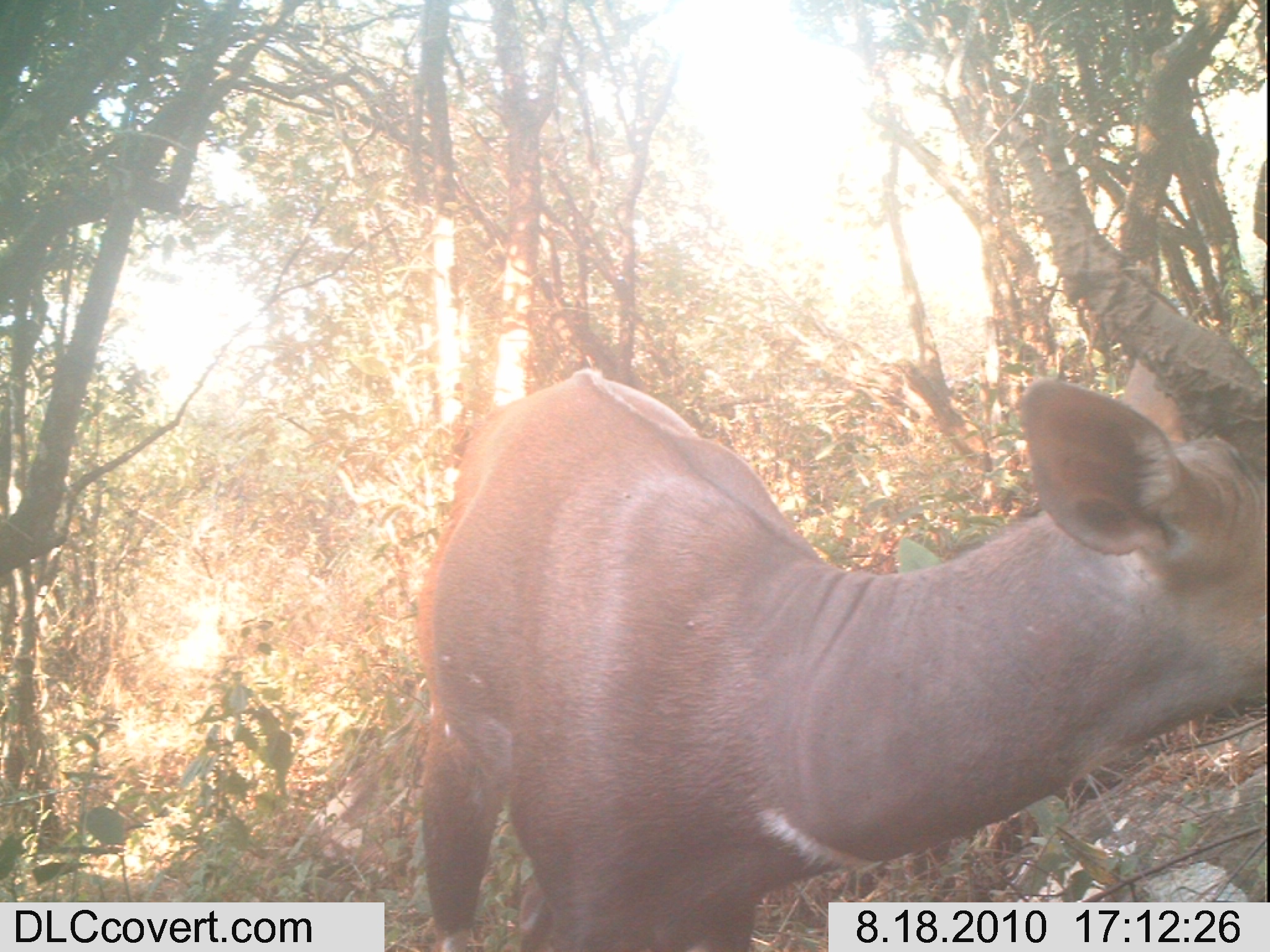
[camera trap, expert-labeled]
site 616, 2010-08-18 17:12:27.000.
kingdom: Animalia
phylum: Chordata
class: Mammalia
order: Artiodactyla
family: Bovidae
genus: Tragelaphus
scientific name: Tragelaphus scriptus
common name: bushbuck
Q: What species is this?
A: Tragelaphus scriptus (bushbuck).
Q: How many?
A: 1.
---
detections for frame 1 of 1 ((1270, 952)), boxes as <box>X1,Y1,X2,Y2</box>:
tragelaphus scriptus: <box>412,83,1263,952</box>